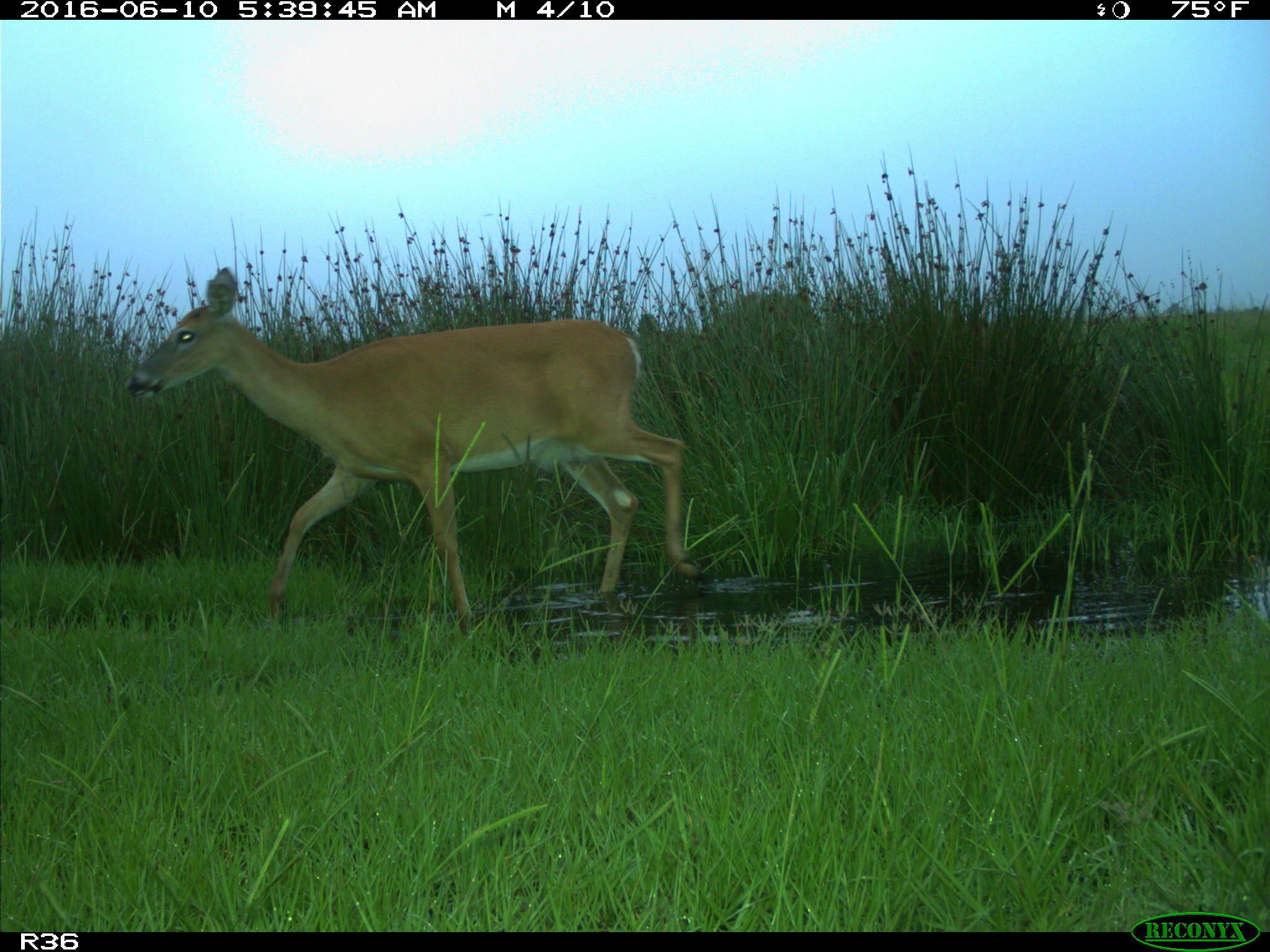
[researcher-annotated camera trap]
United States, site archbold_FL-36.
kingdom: Animalia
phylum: Chordata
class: Mammalia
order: Artiodactyla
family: Cervidae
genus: Odocoileus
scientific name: Odocoileus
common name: deer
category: unidentified deer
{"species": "unidentified deer (deer) (Odocoileus)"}